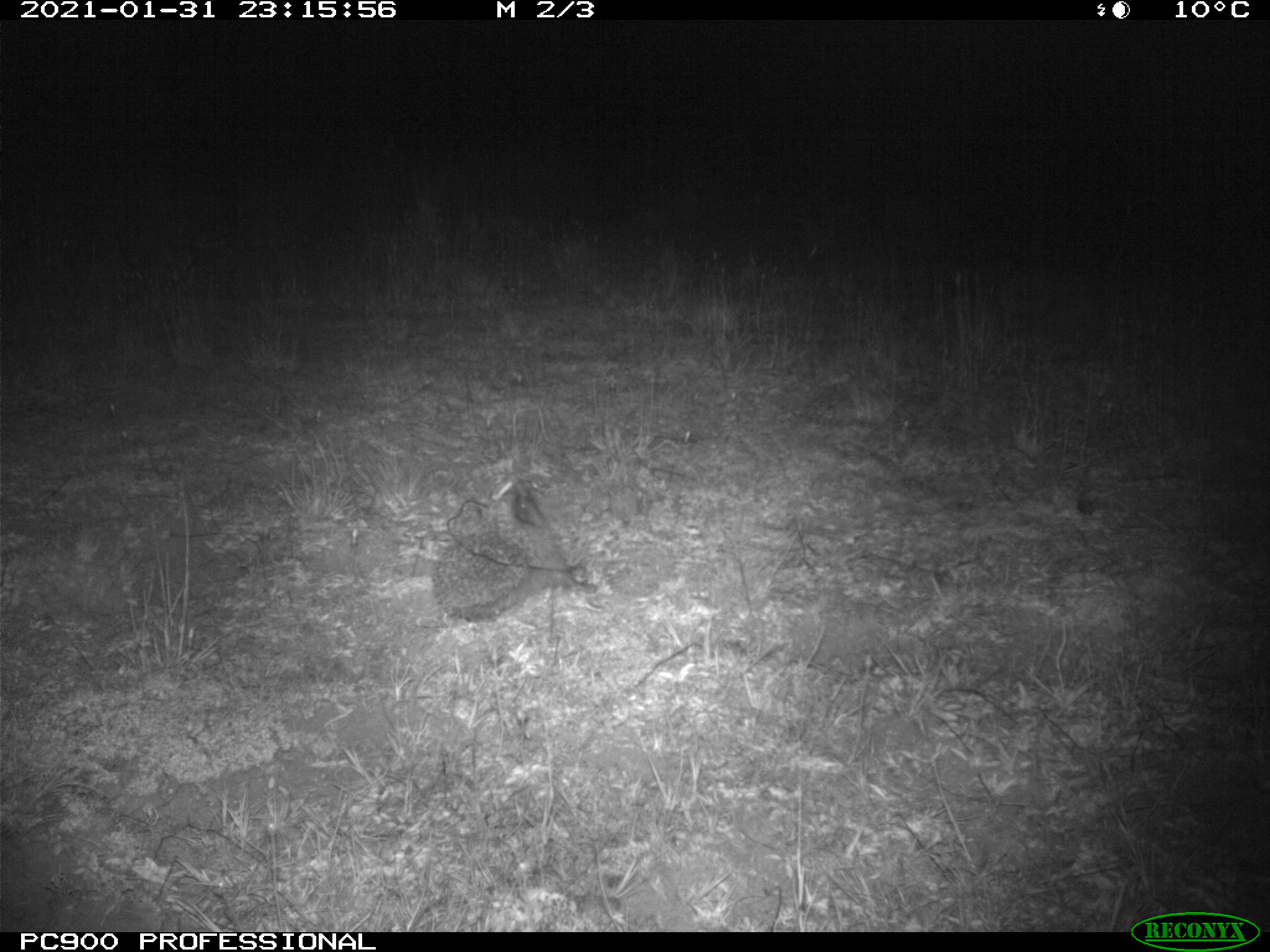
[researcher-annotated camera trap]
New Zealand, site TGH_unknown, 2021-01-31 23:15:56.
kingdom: Animalia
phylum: Chordata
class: Mammalia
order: Eulipotyphla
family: Erinaceidae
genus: Erinaceus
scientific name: Erinaceus europaeus europaeus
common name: european hedgehog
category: hedgehog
Hedgehog (european hedgehog) (Erinaceus europaeus europaeus).